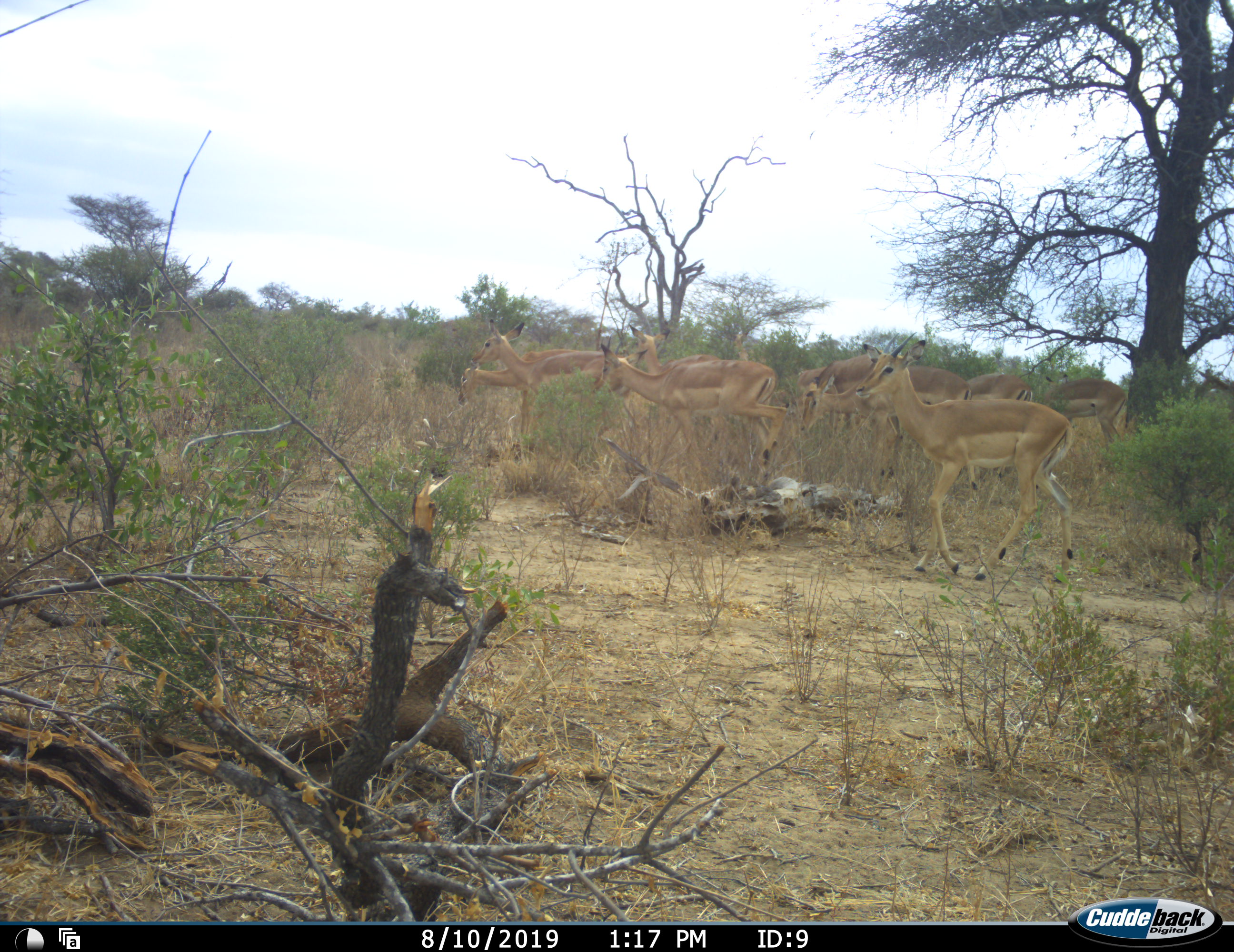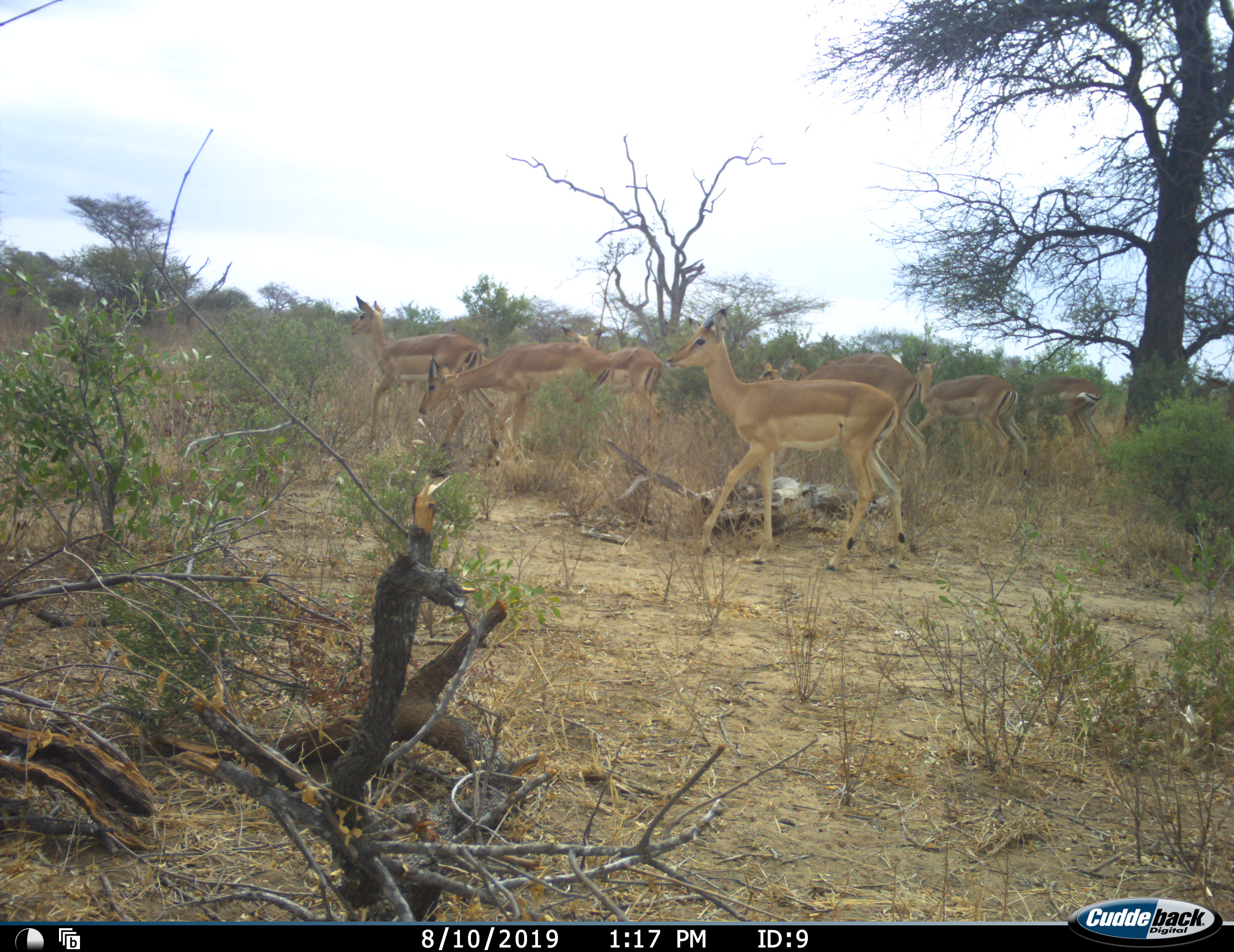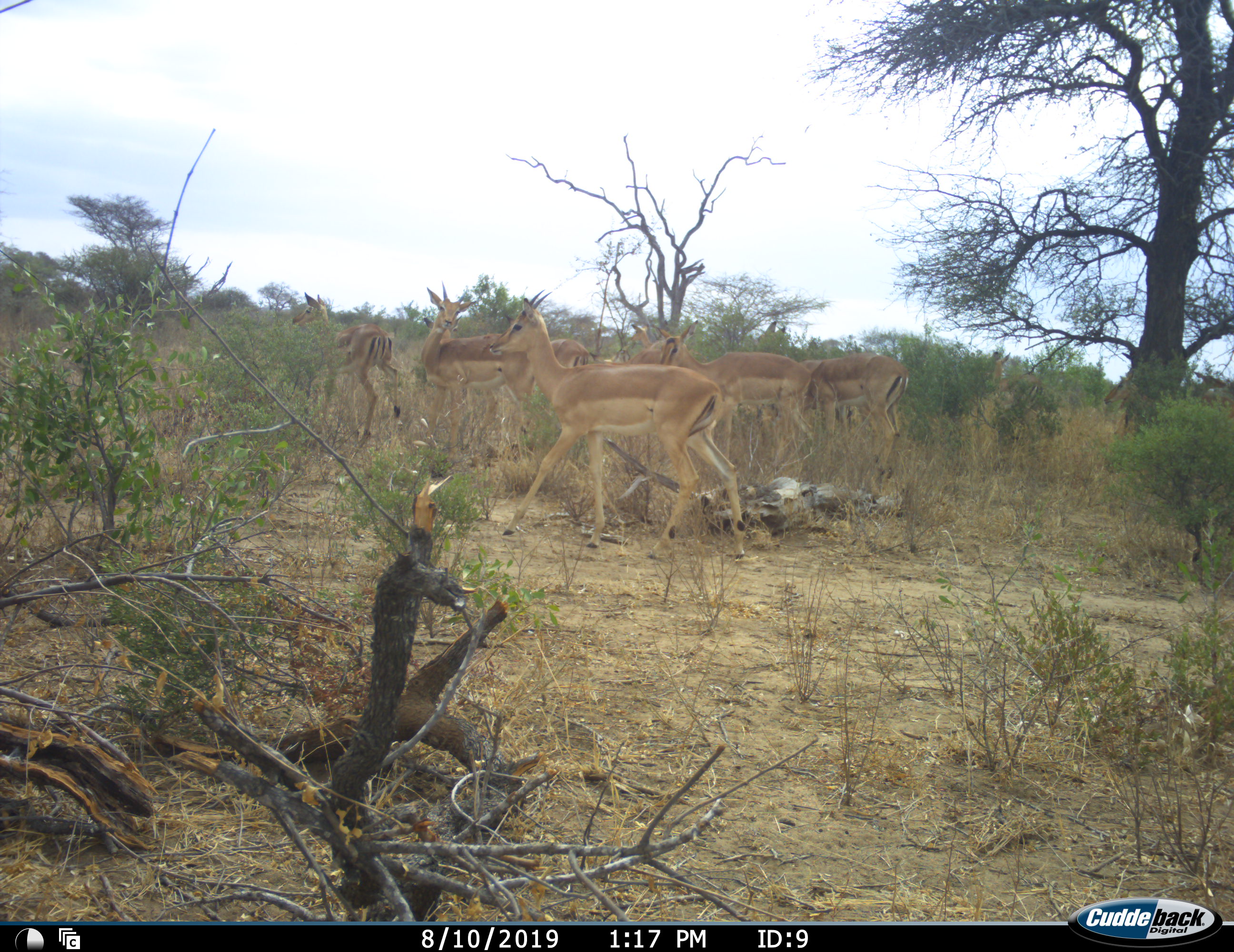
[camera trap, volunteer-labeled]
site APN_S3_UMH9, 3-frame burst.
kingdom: Animalia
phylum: Chordata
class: Mammalia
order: Artiodactyla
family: Bovidae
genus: Aepyceros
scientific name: Aepyceros melampus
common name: impala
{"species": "impala (Aepyceros melampus)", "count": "10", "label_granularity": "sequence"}